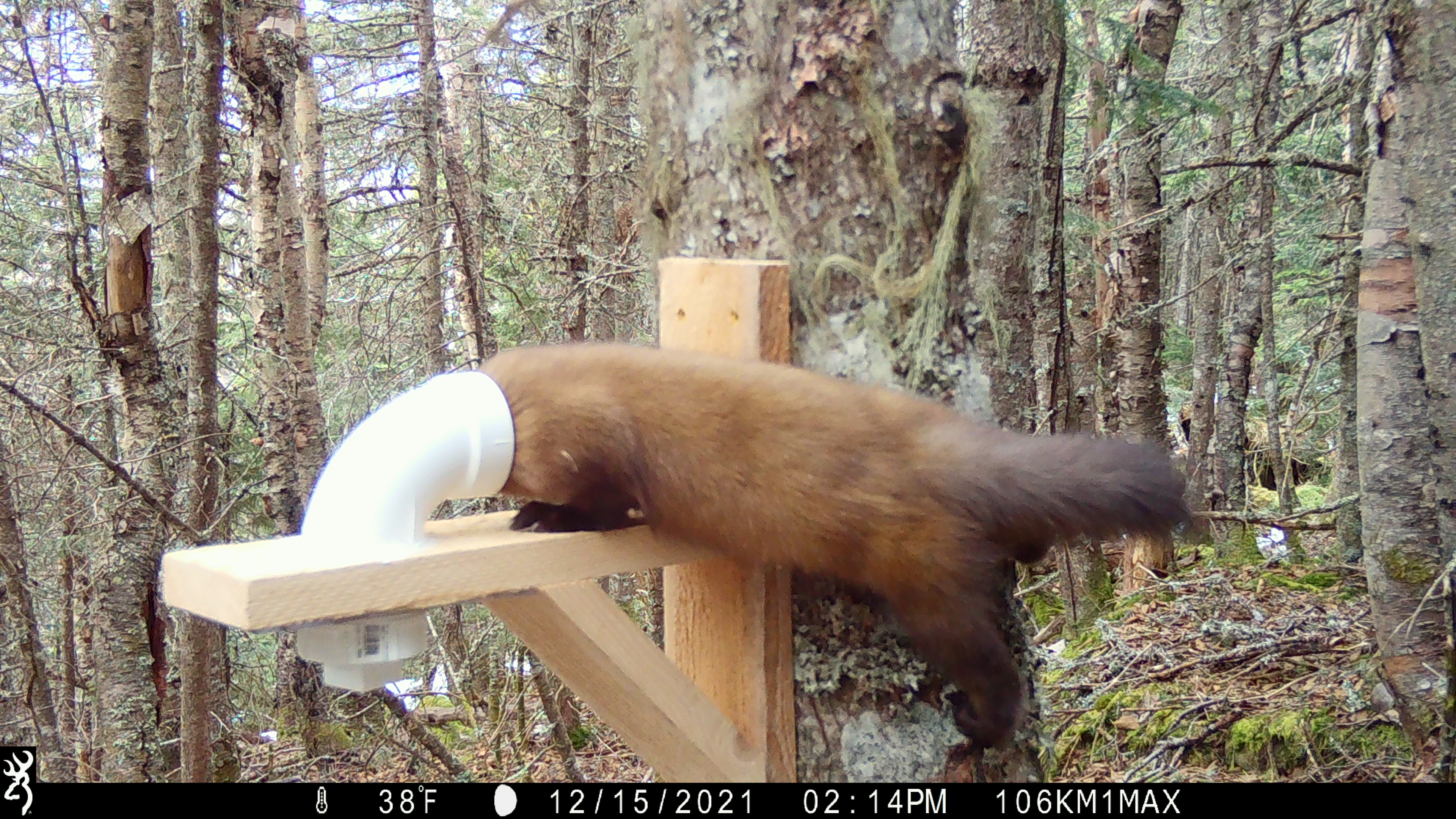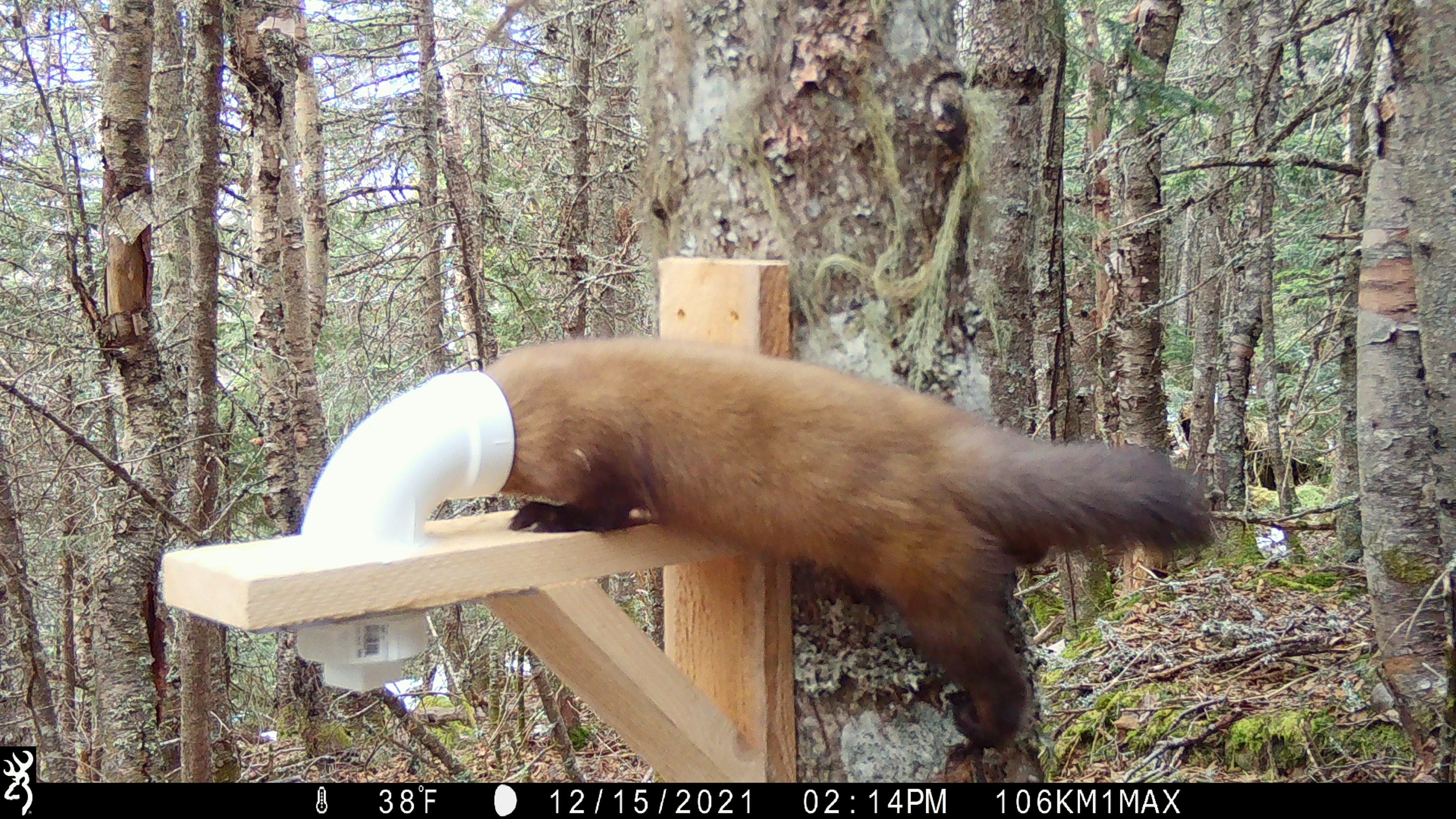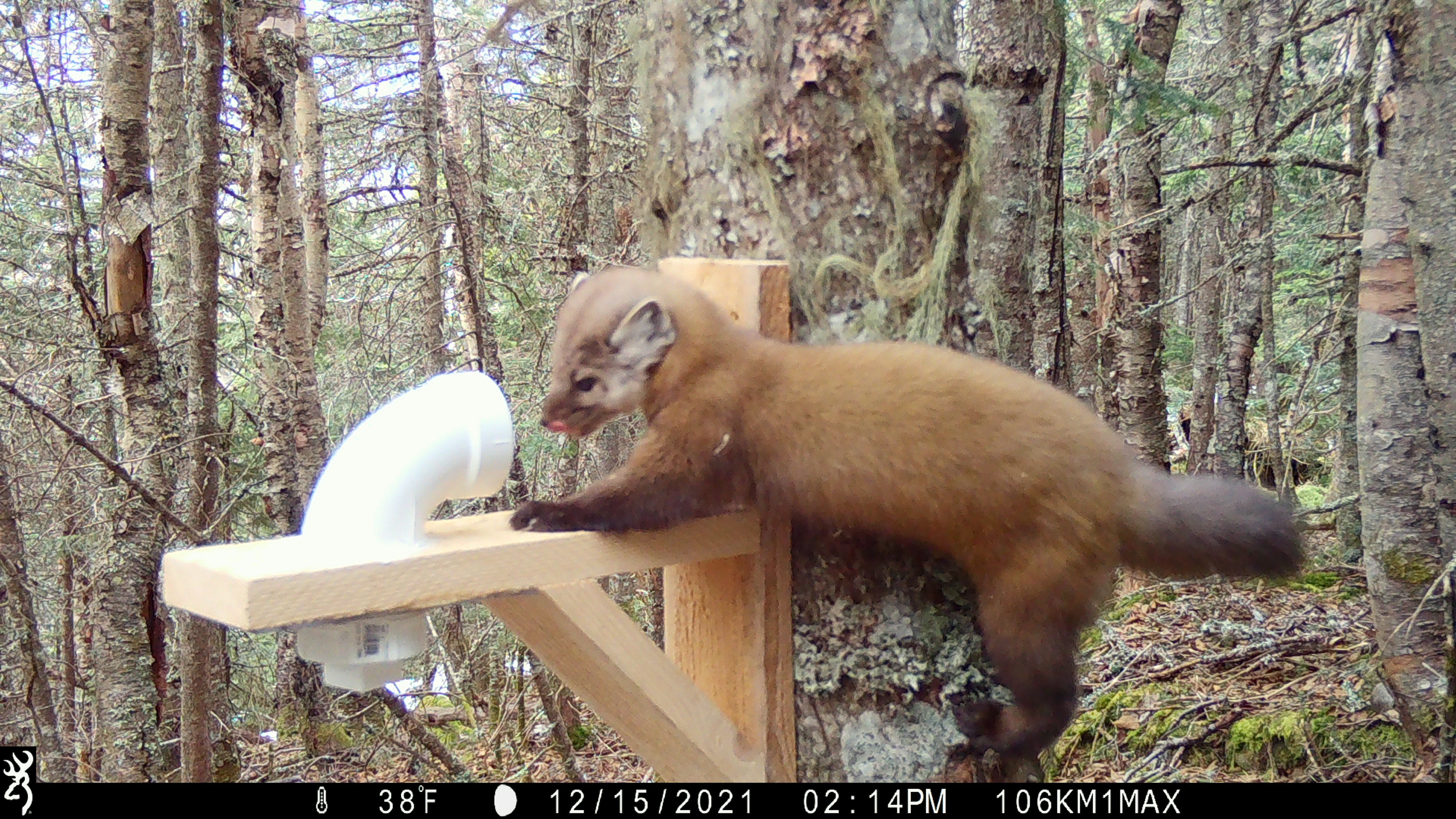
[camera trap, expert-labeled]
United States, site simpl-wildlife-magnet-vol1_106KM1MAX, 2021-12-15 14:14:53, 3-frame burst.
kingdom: Animalia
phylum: Chordata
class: Mammalia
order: Carnivora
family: Mustelidae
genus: Martes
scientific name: Martes americana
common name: american marten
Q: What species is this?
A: American marten (Martes americana).